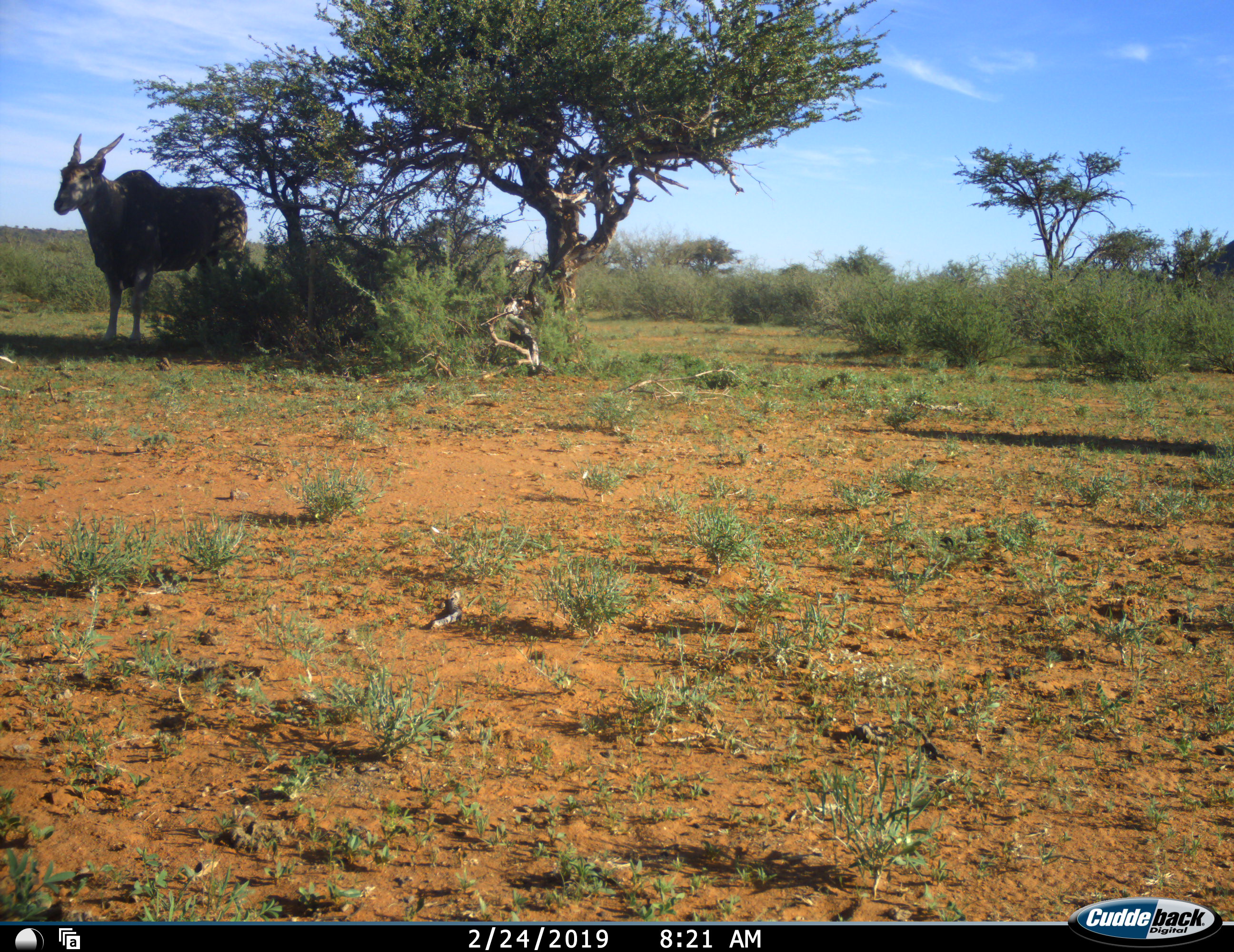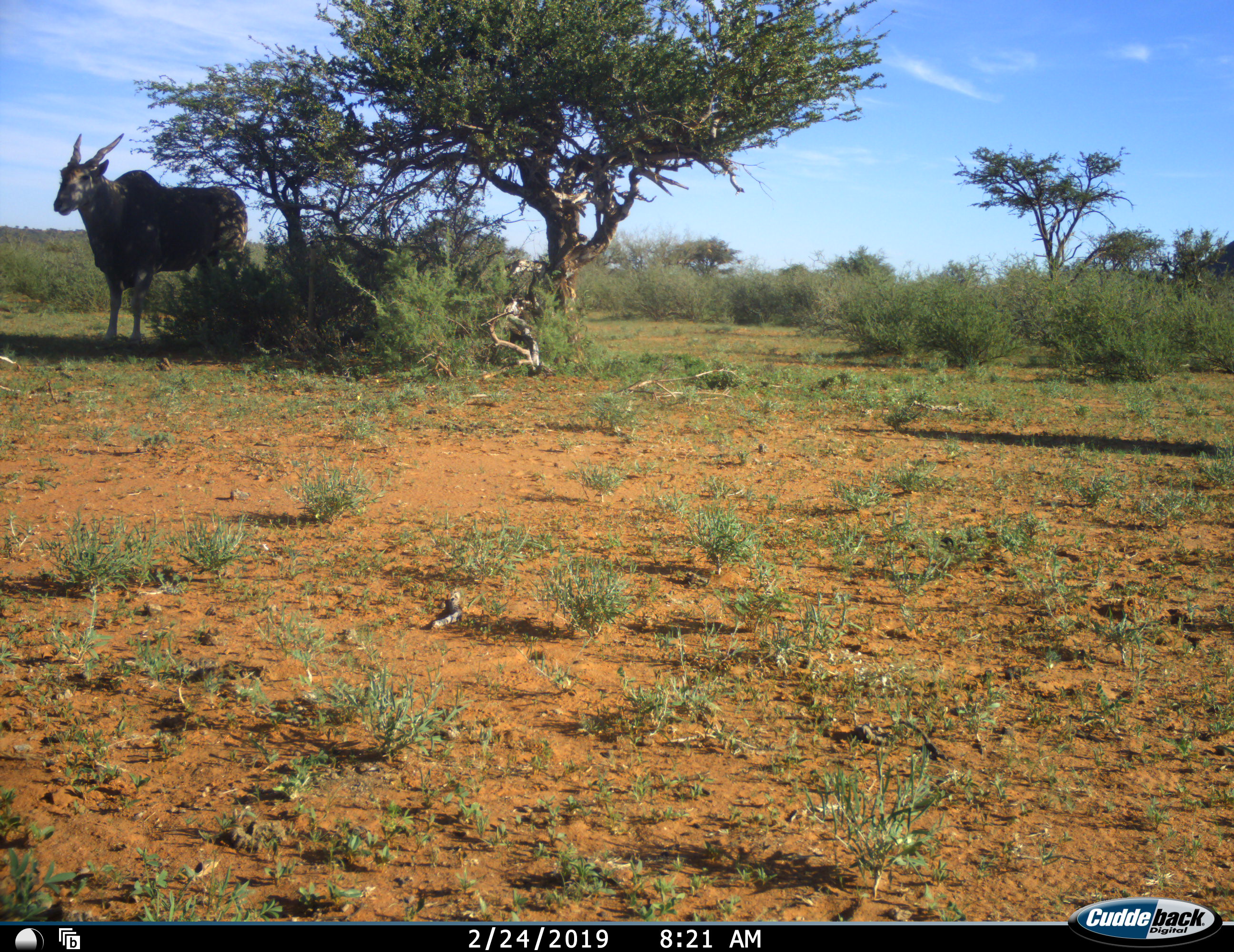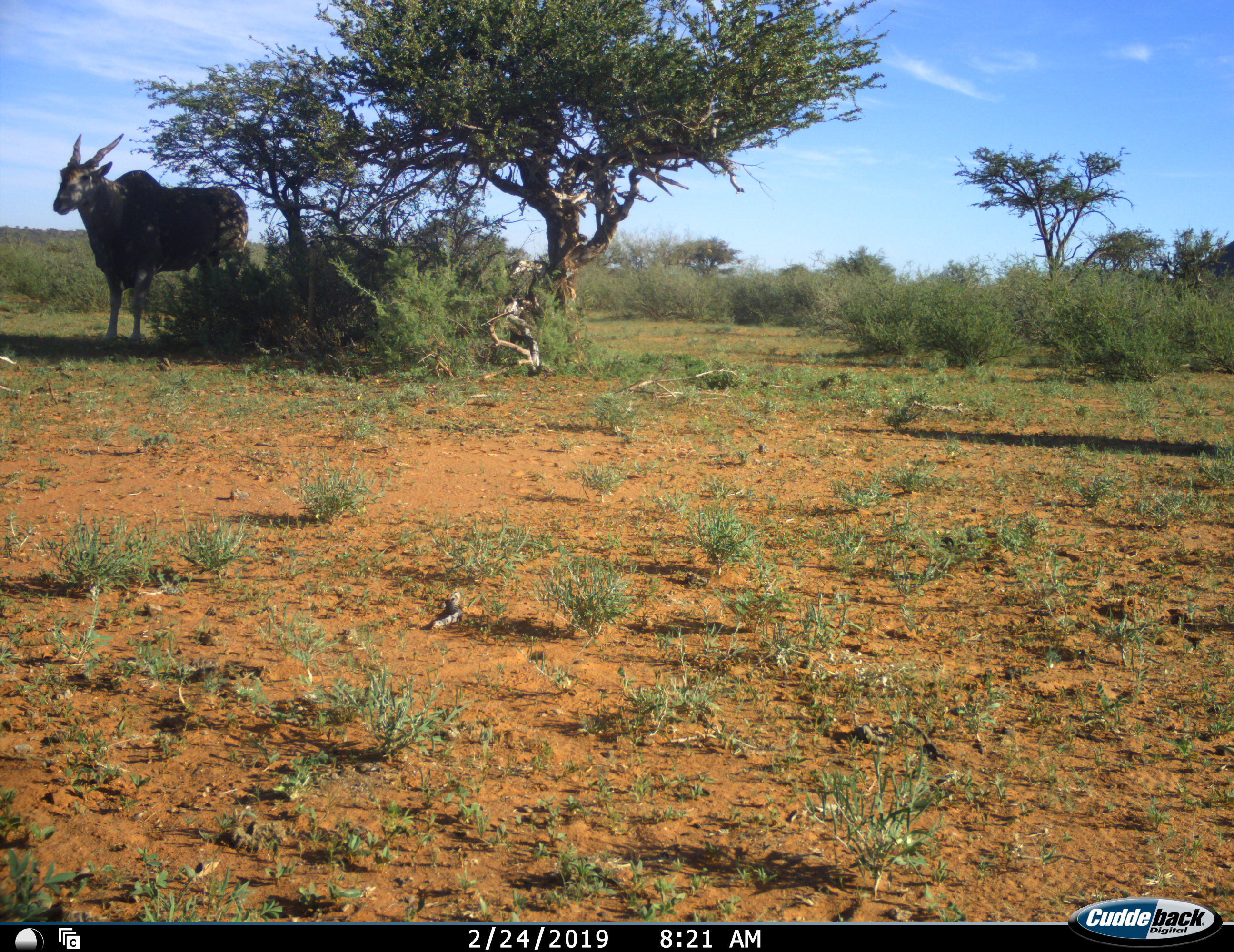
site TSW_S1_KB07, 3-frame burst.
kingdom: Animalia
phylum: Chordata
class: Mammalia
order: Artiodactyla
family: Bovidae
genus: Tragelaphus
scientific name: Tragelaphus oryx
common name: eland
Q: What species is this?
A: Eland (Tragelaphus oryx).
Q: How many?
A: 1.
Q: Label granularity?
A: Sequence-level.